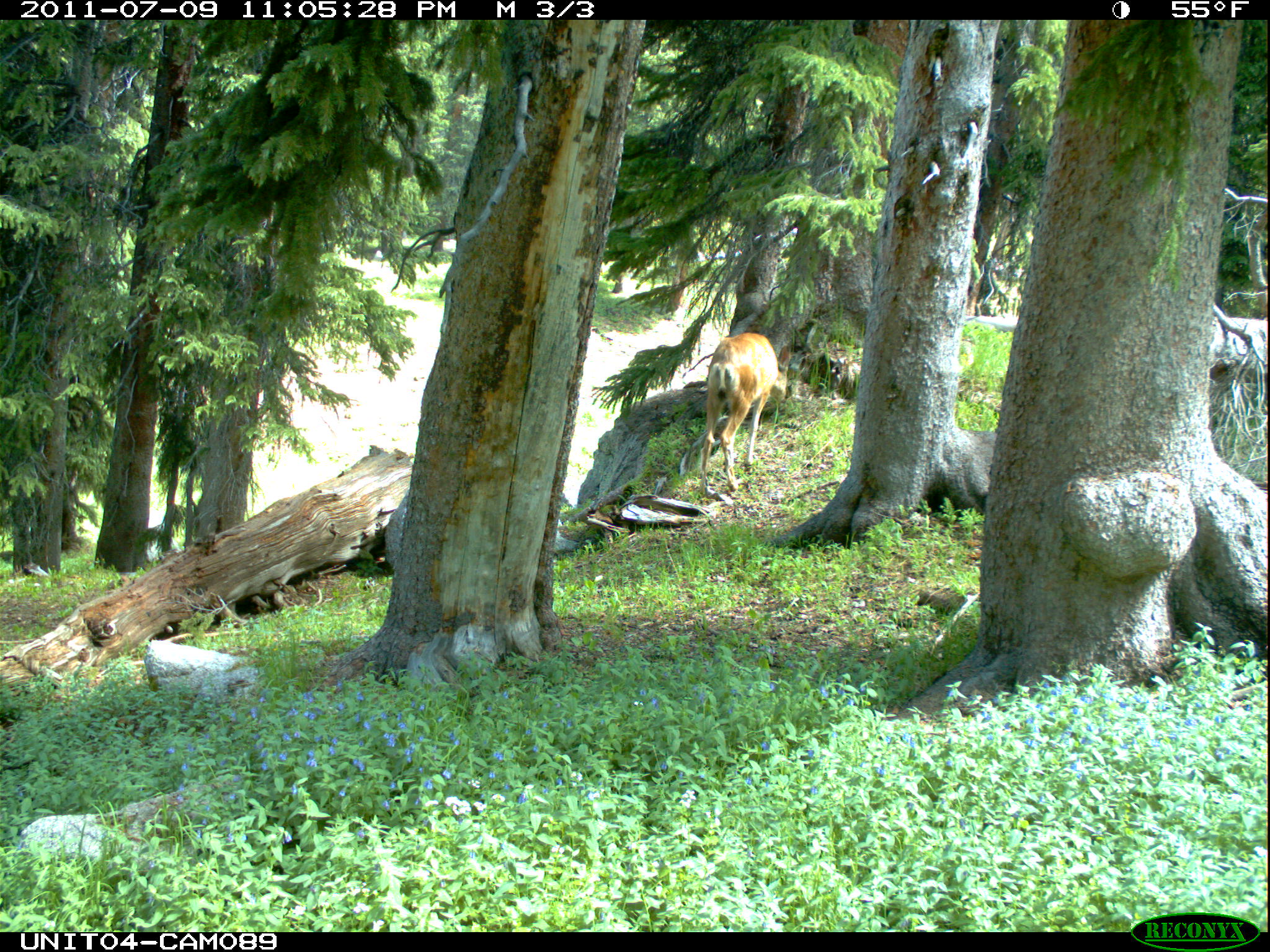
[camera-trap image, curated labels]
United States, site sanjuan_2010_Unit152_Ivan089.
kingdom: Animalia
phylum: Chordata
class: Mammalia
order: Artiodactyla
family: Cervidae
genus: Odocoileus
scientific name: Odocoileus hemionus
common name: mule deer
Odocoileus hemionus (mule deer).